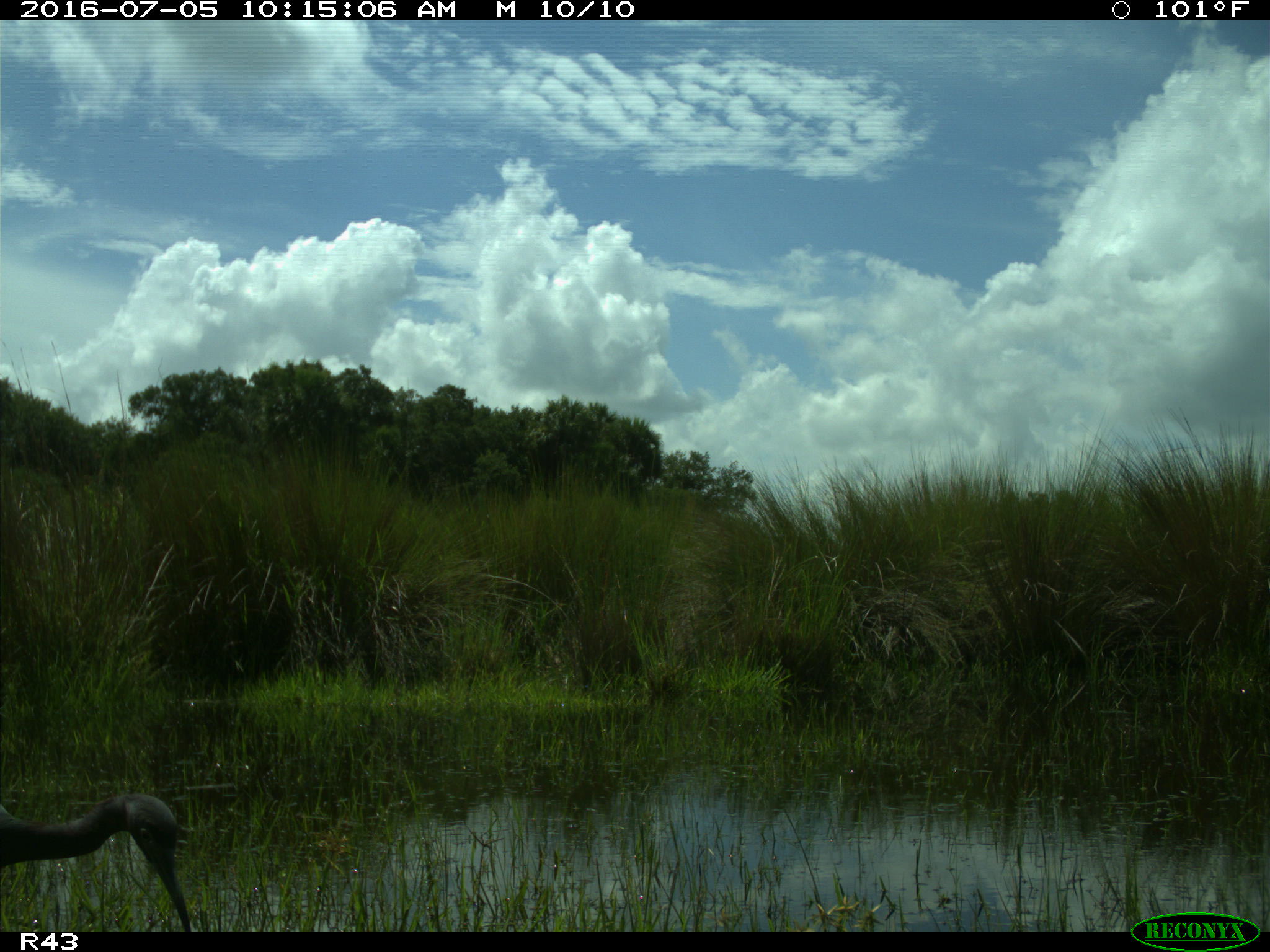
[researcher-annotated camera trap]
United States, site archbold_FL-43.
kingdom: Animalia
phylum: Chordata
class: Aves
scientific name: Aves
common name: birds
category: unidentified bird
Unidentified bird (birds) (Aves).